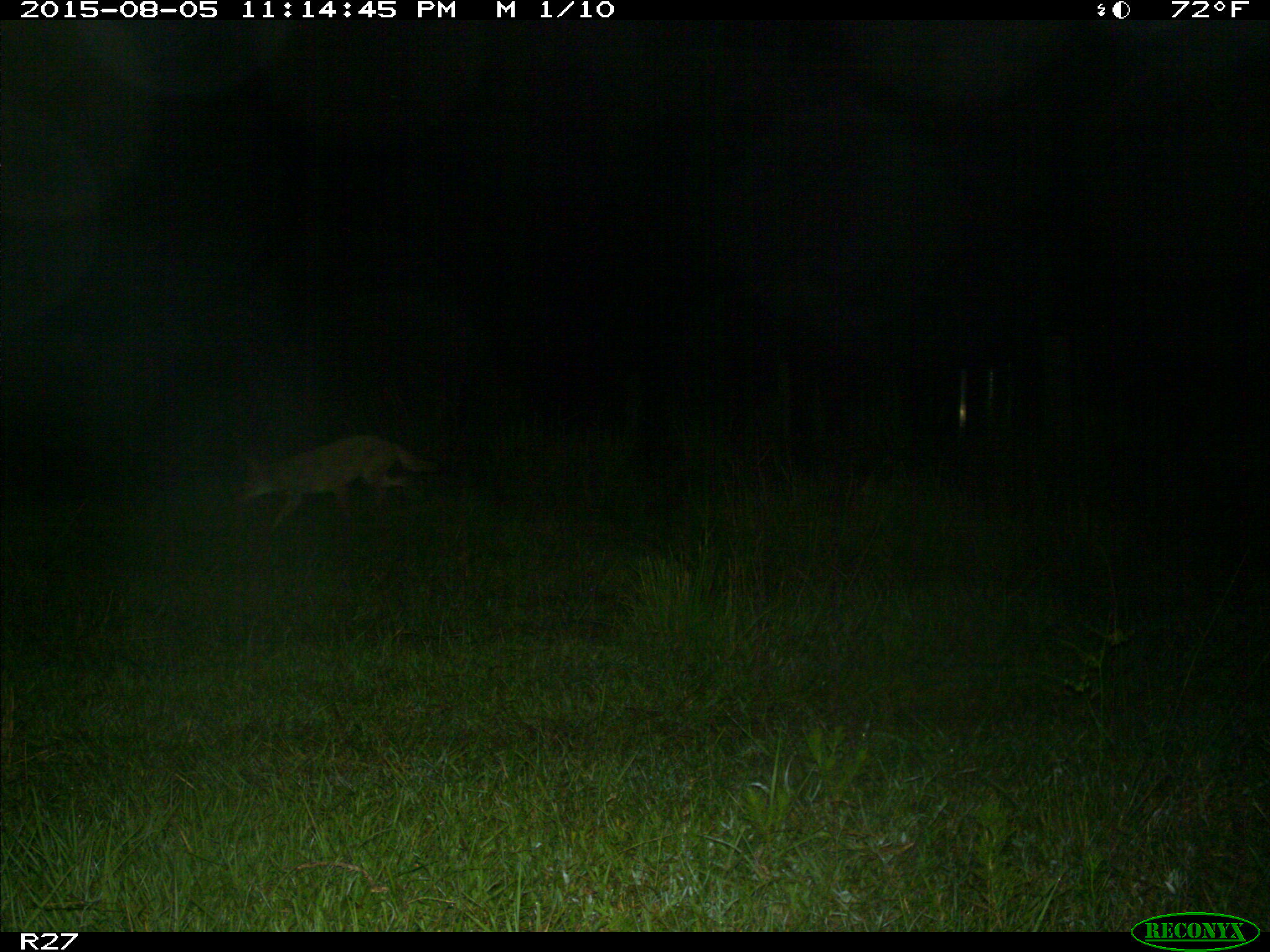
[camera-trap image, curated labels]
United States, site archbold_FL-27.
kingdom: Animalia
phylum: Chordata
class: Mammalia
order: Carnivora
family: Canidae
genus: Canis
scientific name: Canis latrans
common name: coyote